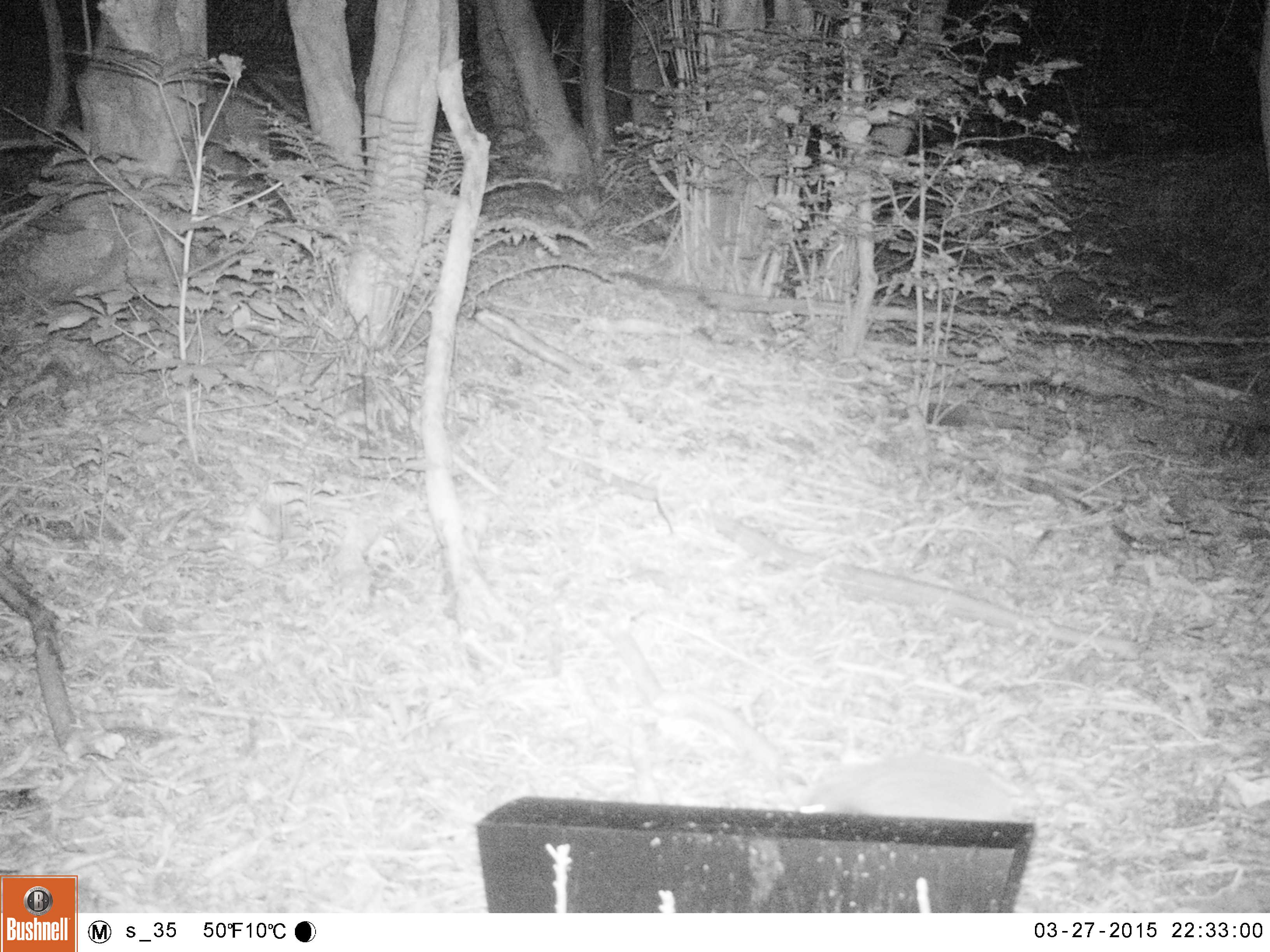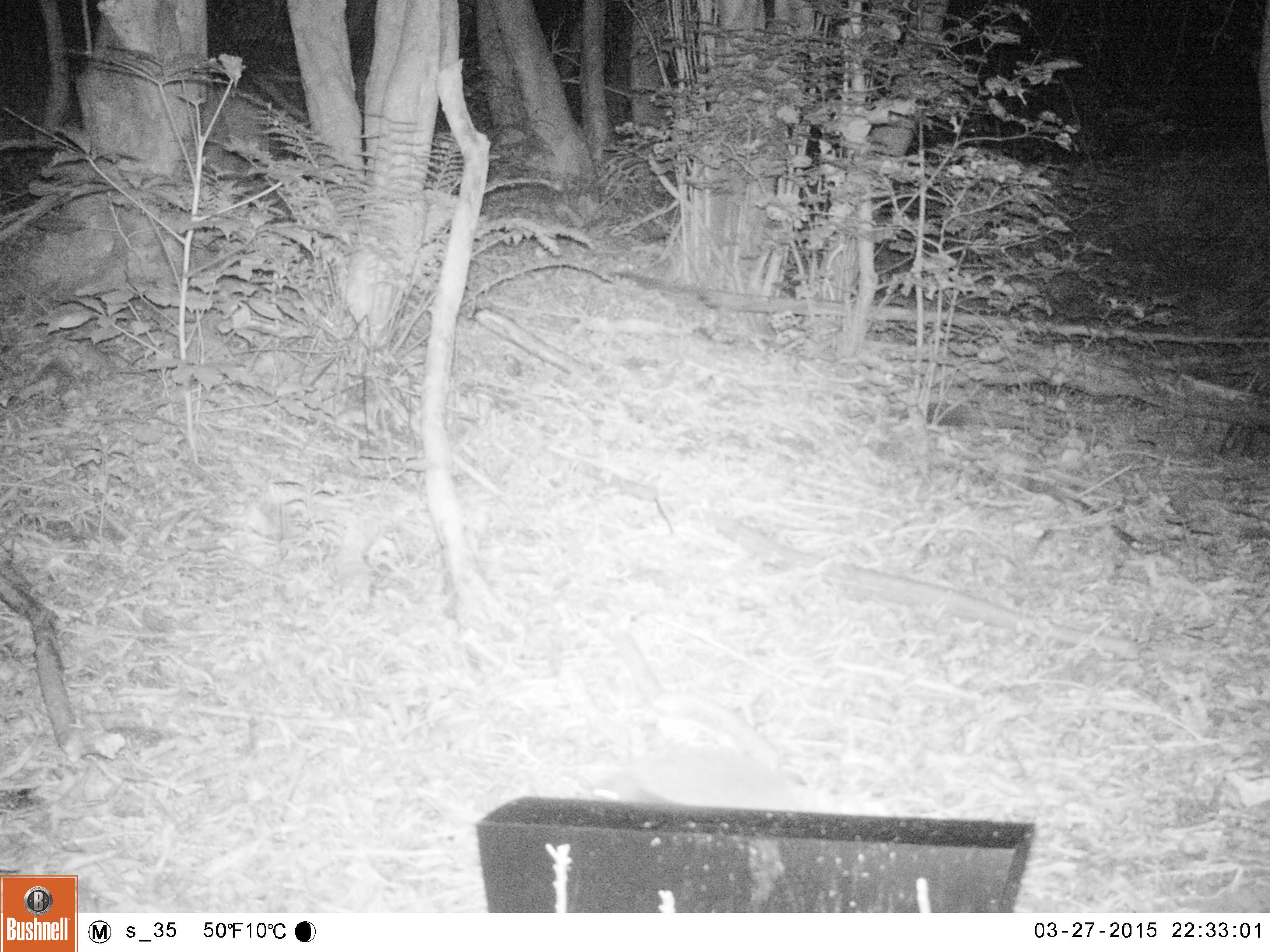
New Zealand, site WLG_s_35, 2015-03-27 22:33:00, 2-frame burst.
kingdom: Animalia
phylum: Chordata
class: Mammalia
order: Eulipotyphla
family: Erinaceidae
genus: Erinaceus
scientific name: Erinaceus europaeus europaeus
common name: european hedgehog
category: hedgehog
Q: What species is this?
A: Hedgehog (european hedgehog) (Erinaceus europaeus europaeus).